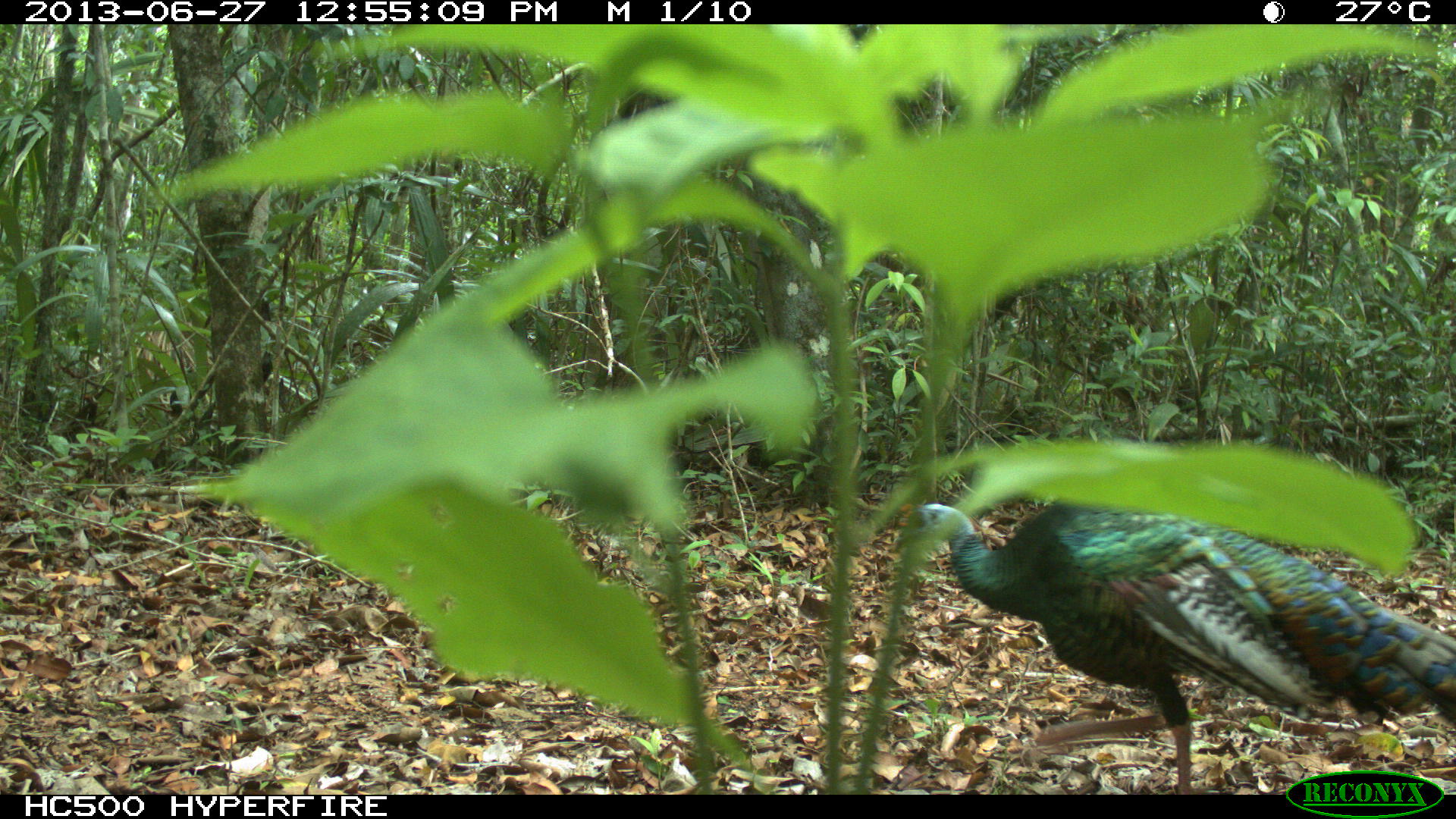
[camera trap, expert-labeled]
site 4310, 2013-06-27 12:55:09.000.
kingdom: Animalia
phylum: Chordata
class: Aves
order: Galliformes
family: Phasianidae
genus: Meleagris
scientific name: Meleagris ocellata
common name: ocellated turkey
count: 1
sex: male